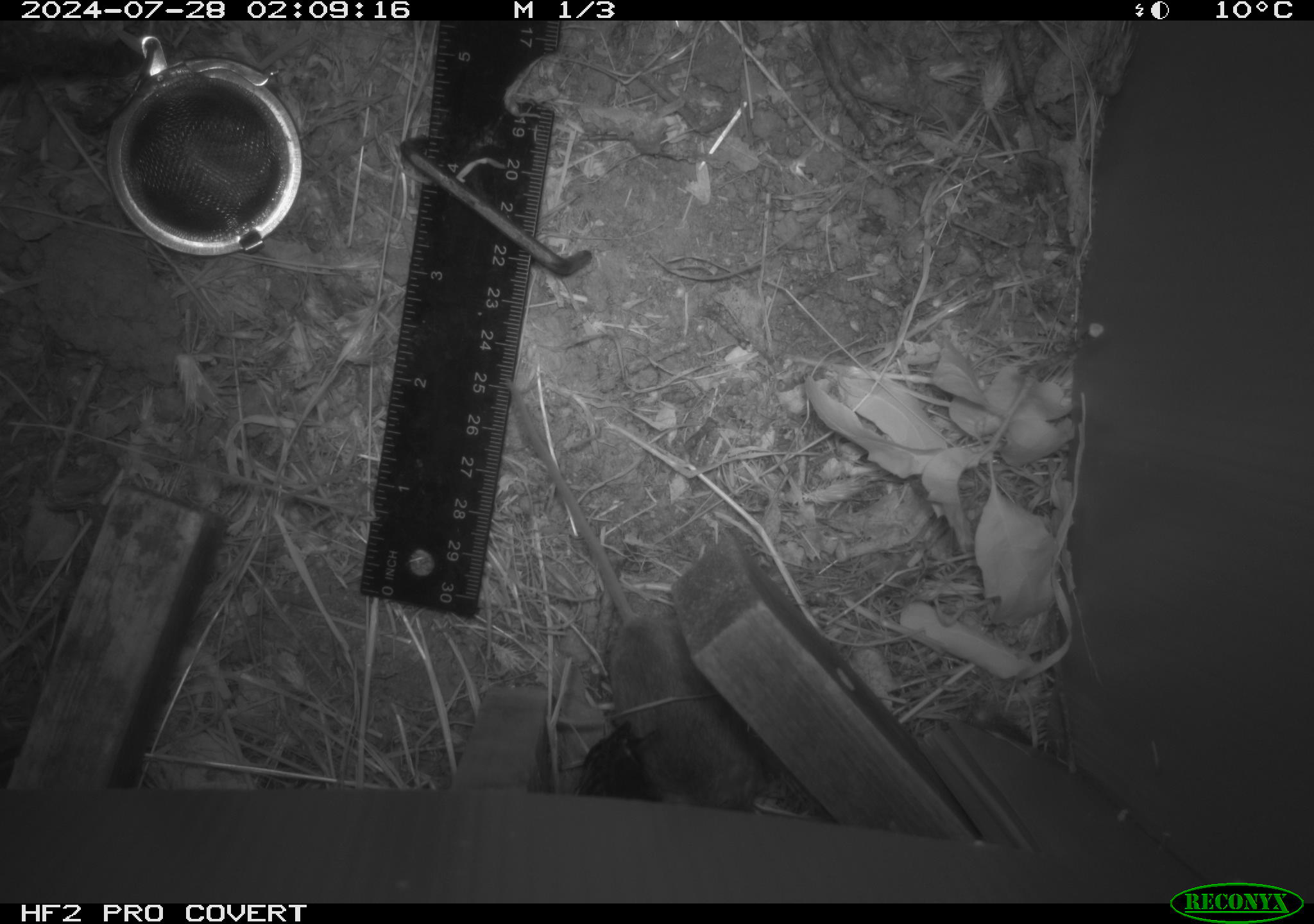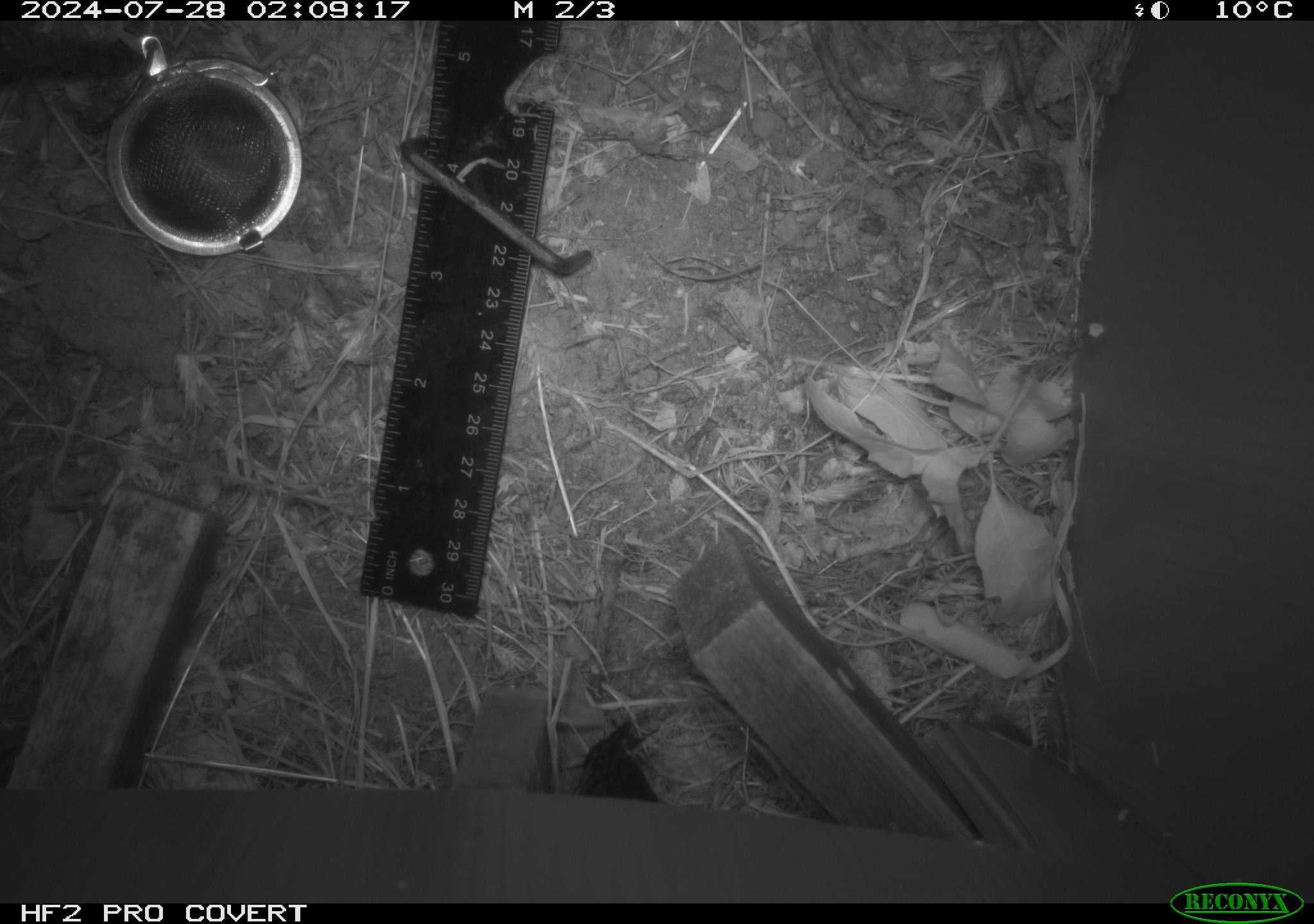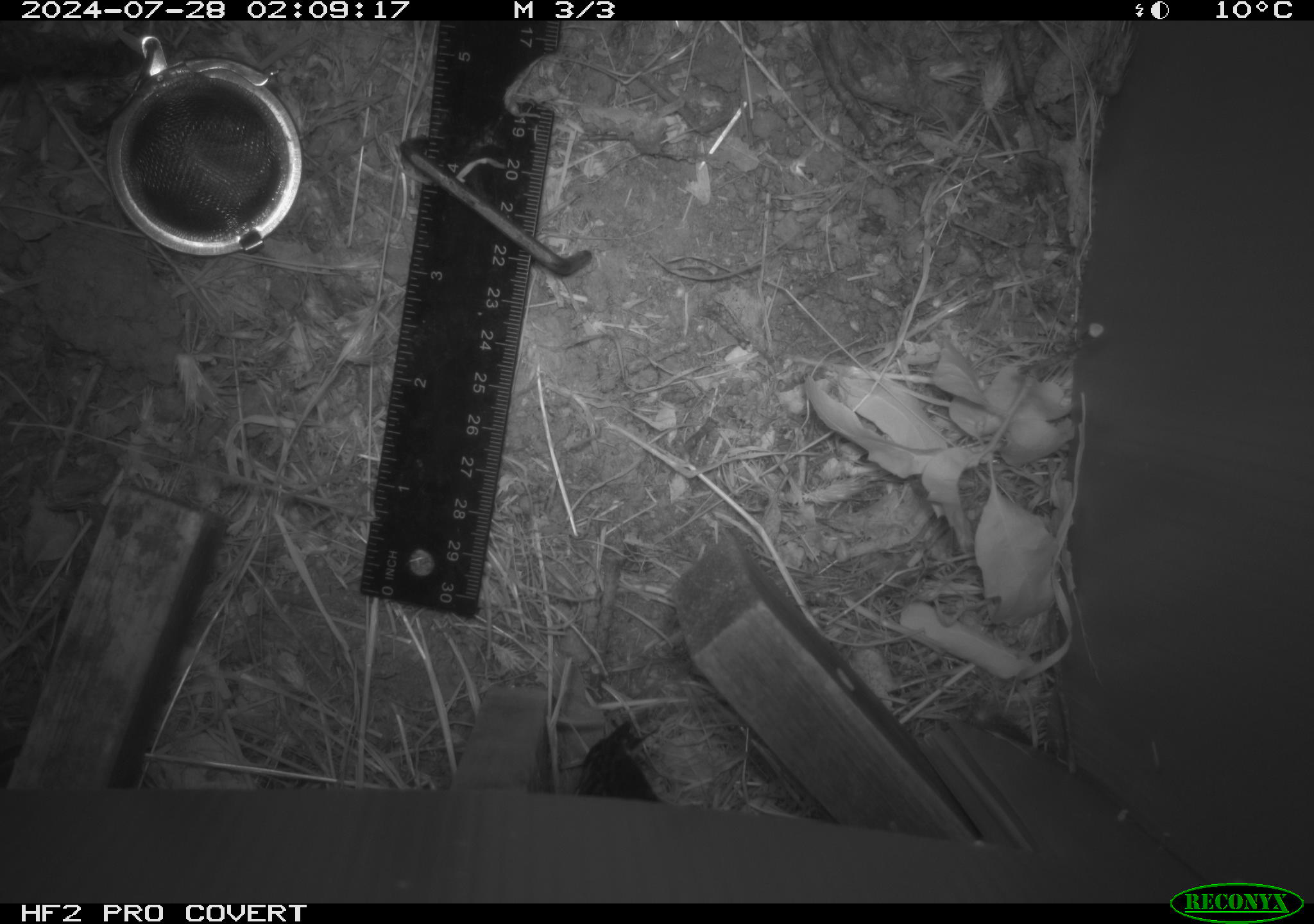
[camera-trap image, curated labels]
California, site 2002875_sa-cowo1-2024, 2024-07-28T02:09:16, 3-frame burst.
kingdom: Animalia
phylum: Chordata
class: Mammalia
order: Rodentia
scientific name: Rodentia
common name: rodent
Rodent (Rodentia).